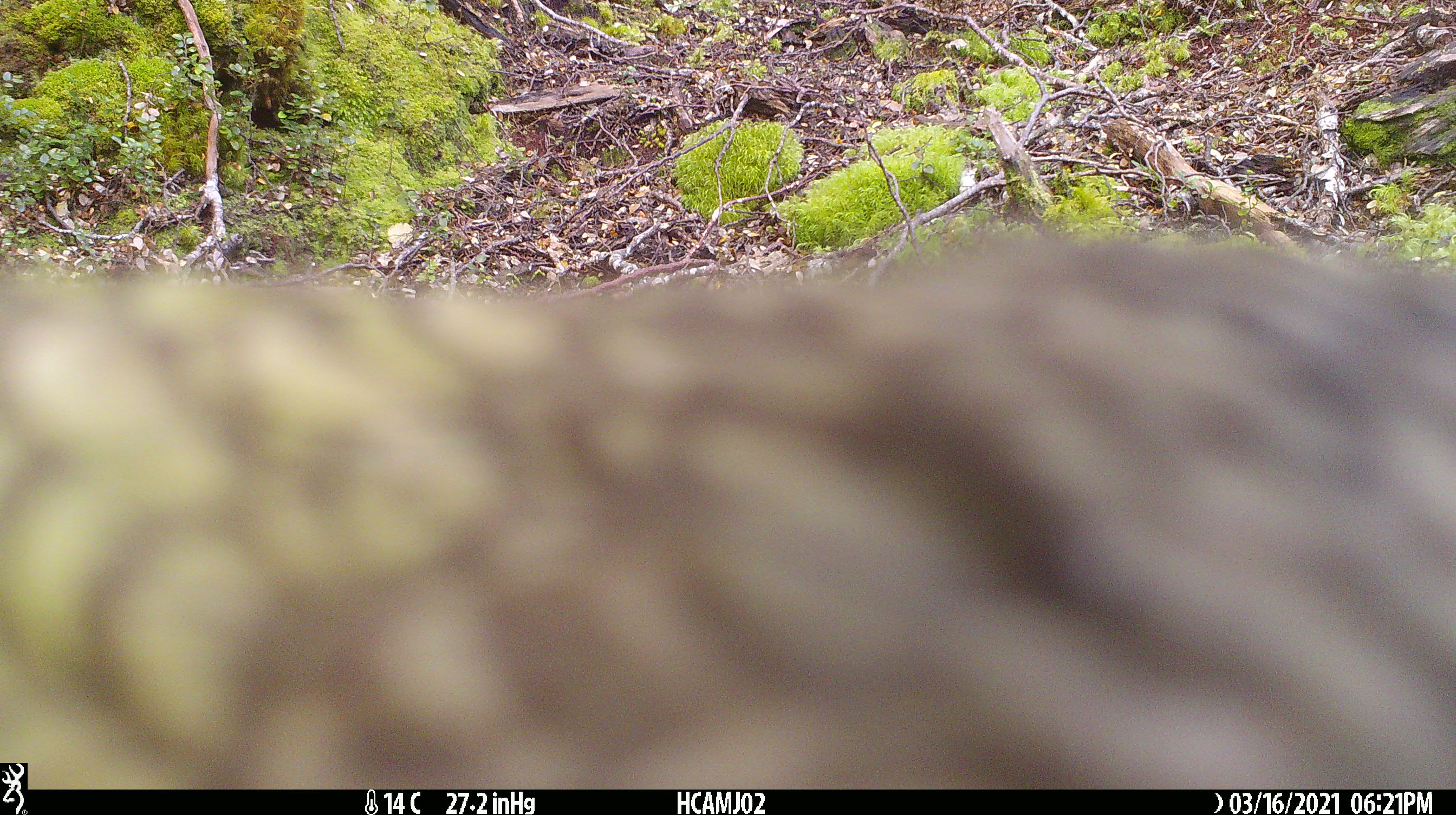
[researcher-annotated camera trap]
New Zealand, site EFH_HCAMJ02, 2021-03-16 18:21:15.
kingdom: Animalia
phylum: Chordata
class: Aves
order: Psittaciformes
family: Strigopidae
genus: Nestor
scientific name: Nestor notabilis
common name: kea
Kea (Nestor notabilis).